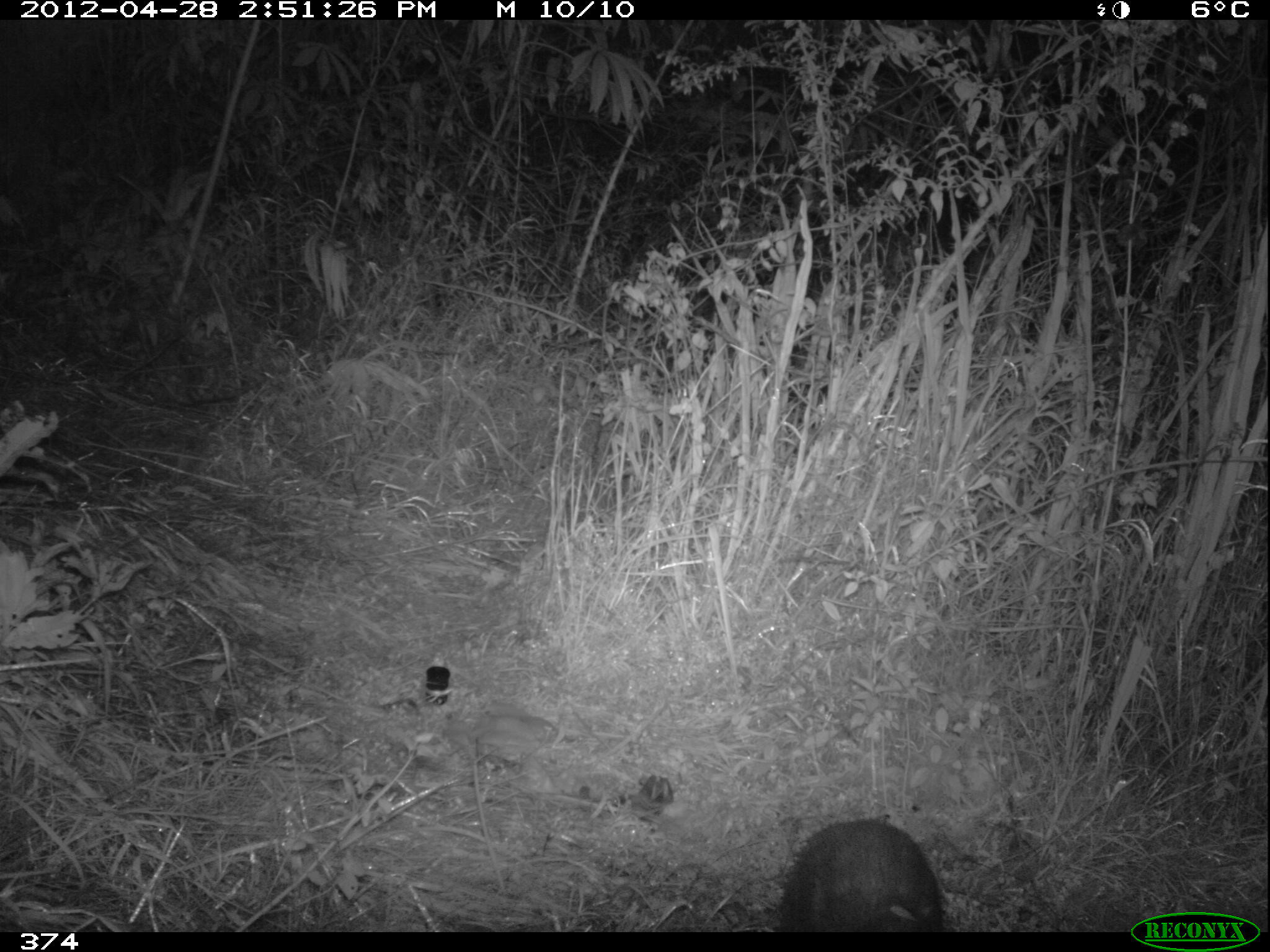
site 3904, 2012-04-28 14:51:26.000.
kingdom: Animalia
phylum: Chordata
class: Mammalia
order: Rodentia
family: Cuniculidae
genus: Cuniculus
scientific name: Cuniculus taczanowskii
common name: mountain paca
Cuniculus taczanowskii (mountain paca).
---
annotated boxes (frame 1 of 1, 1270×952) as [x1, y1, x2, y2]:
cuniculus taczanowskii: [775, 812, 945, 932]